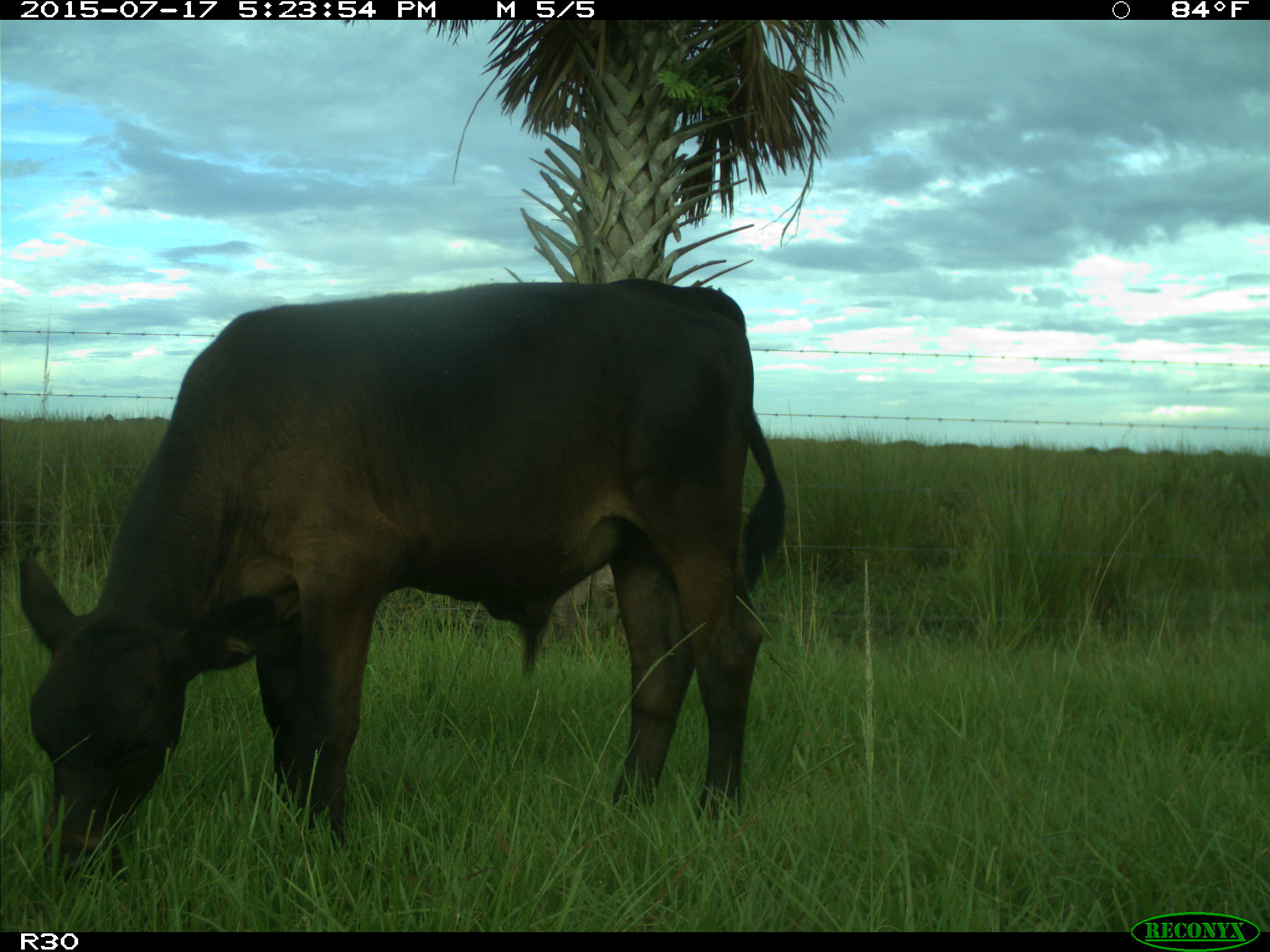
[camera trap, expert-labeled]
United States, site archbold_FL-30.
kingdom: Animalia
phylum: Chordata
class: Mammalia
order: Artiodactyla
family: Bovidae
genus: Bos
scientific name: Bos taurus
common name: domestic cow